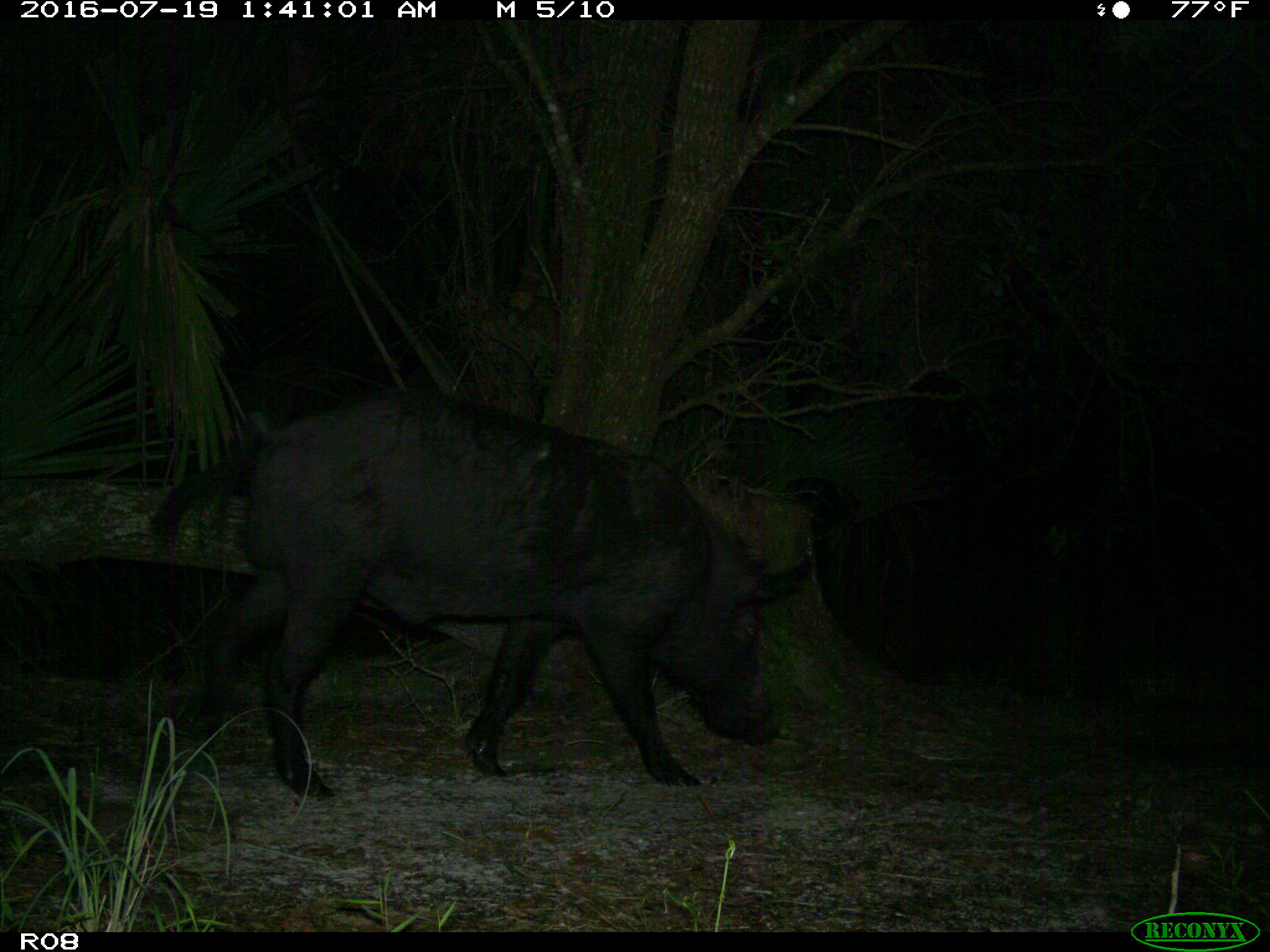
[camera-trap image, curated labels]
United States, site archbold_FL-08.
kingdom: Animalia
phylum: Chordata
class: Mammalia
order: Artiodactyla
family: Suidae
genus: Sus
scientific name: Sus scrofa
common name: wild boar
Sus scrofa (wild boar).